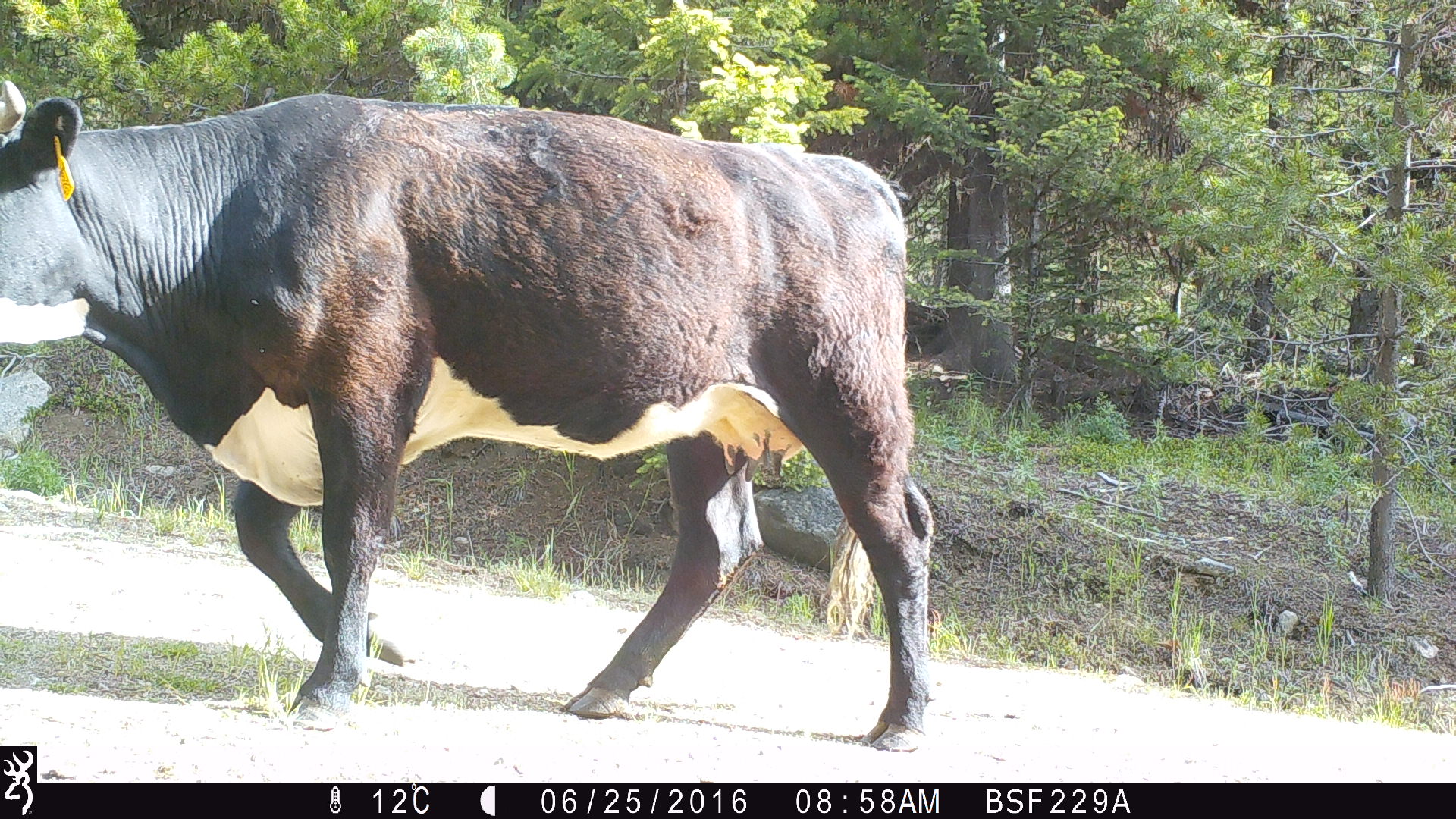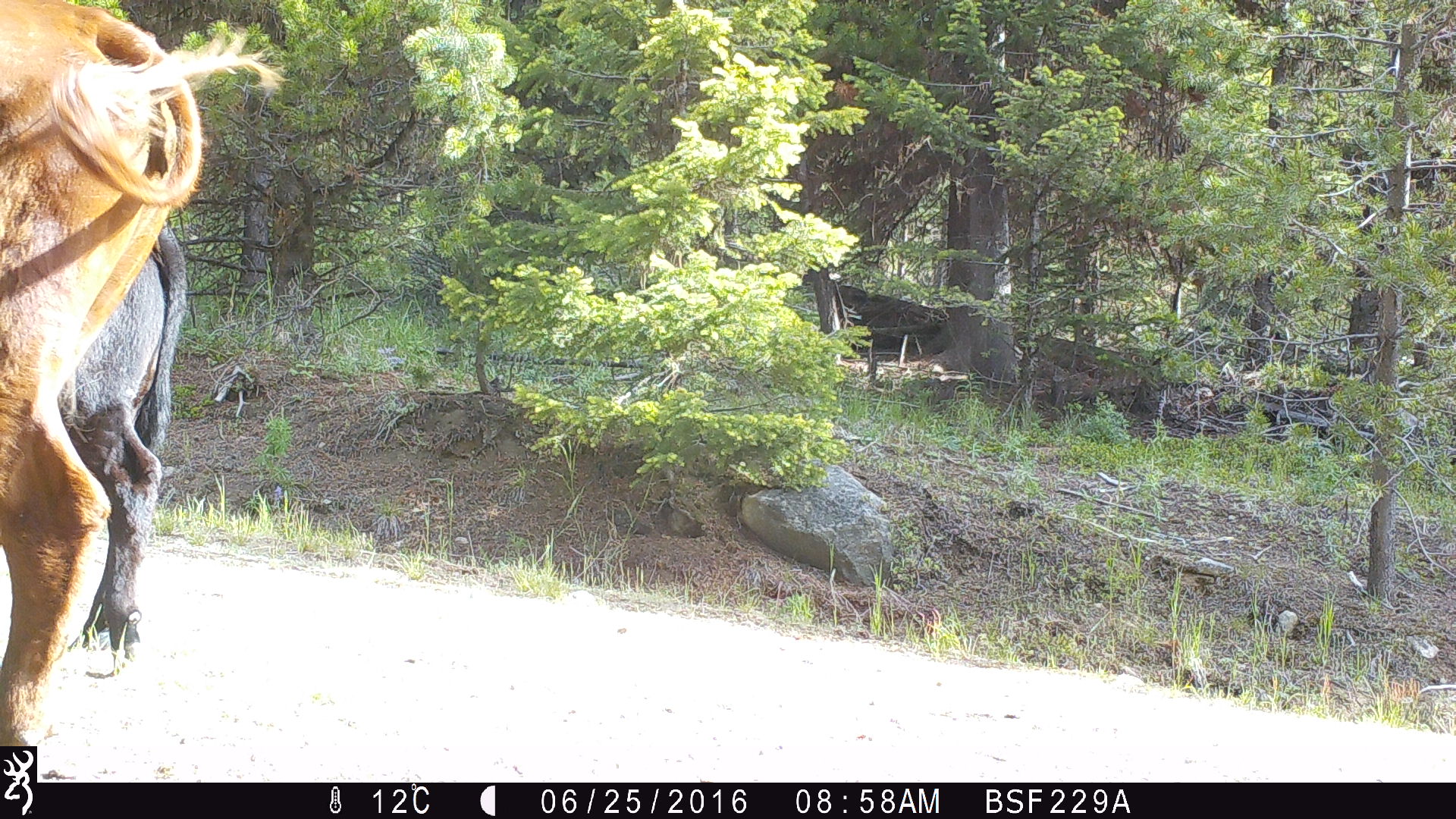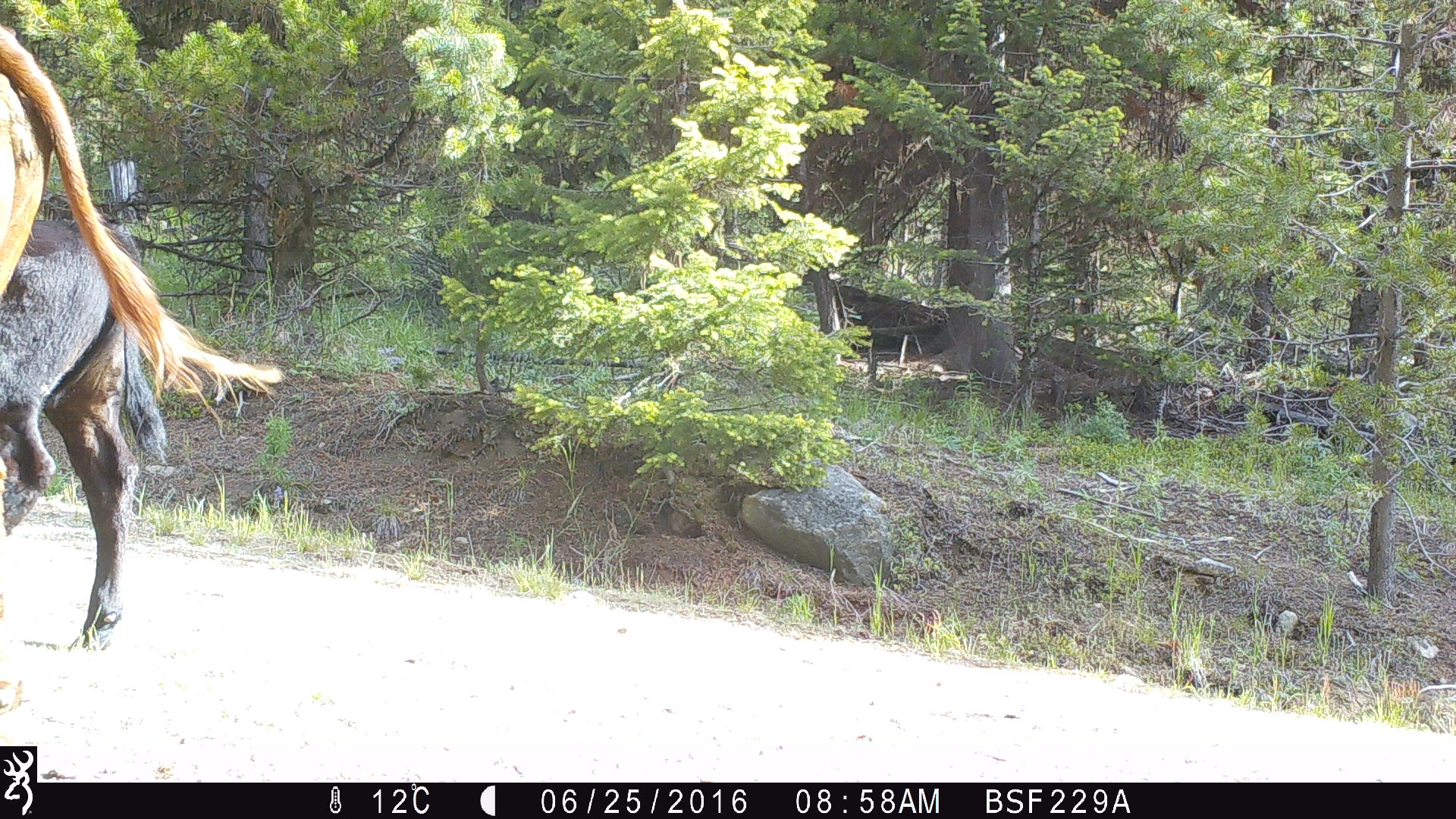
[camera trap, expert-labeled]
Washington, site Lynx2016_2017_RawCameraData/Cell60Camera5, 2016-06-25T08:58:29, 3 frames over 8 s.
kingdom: Animalia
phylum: Chordata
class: Mammalia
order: Artiodactyla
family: Bovidae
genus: Bos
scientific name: Bos taurus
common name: domestic cattle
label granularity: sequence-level